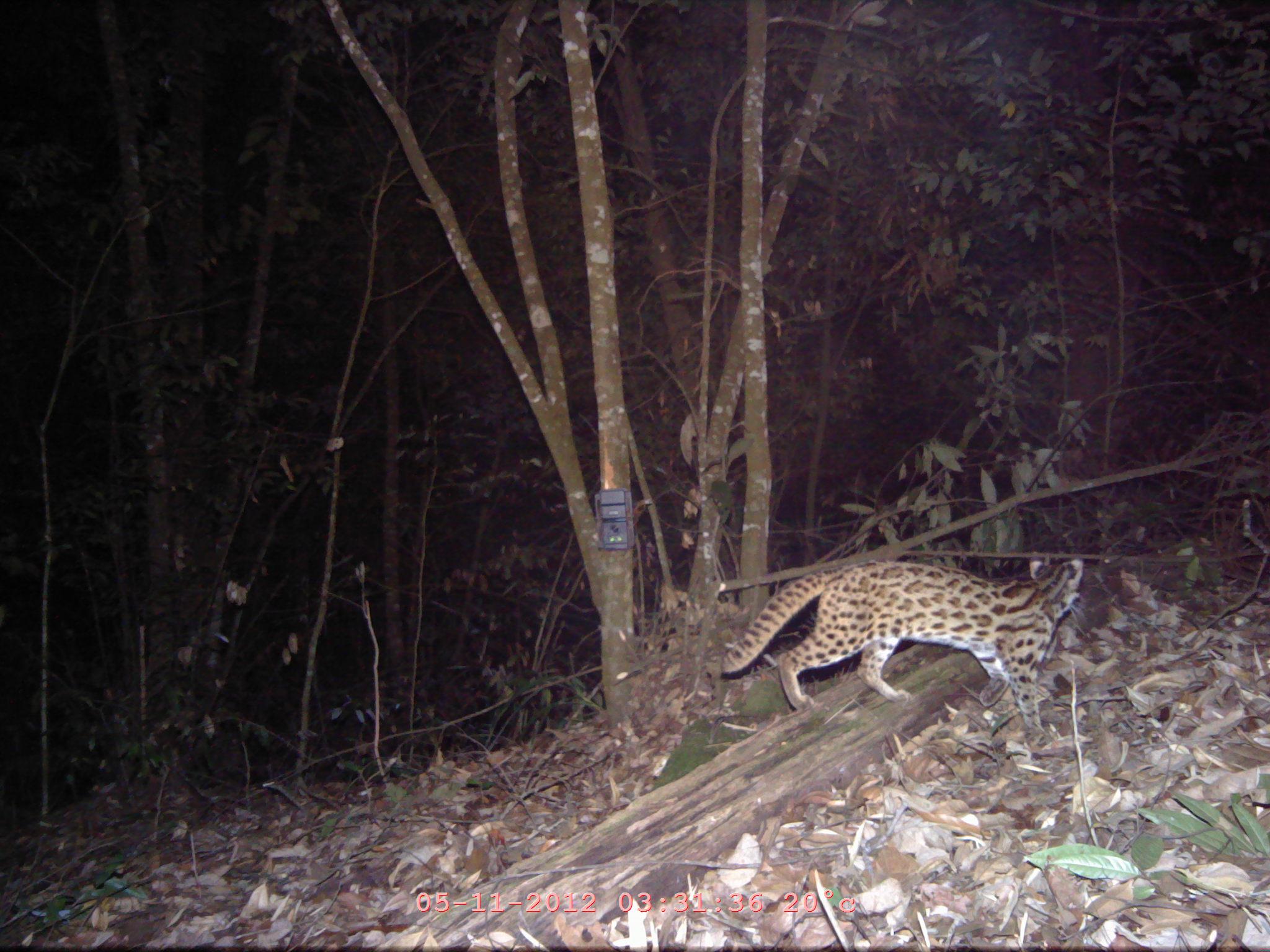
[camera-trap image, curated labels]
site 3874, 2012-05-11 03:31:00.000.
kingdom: Animalia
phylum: Chordata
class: Mammalia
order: Carnivora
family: Felidae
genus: Prionailurus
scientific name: Prionailurus bengalensis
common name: mainland leopard cat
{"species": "Prionailurus bengalensis (mainland leopard cat)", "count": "1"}